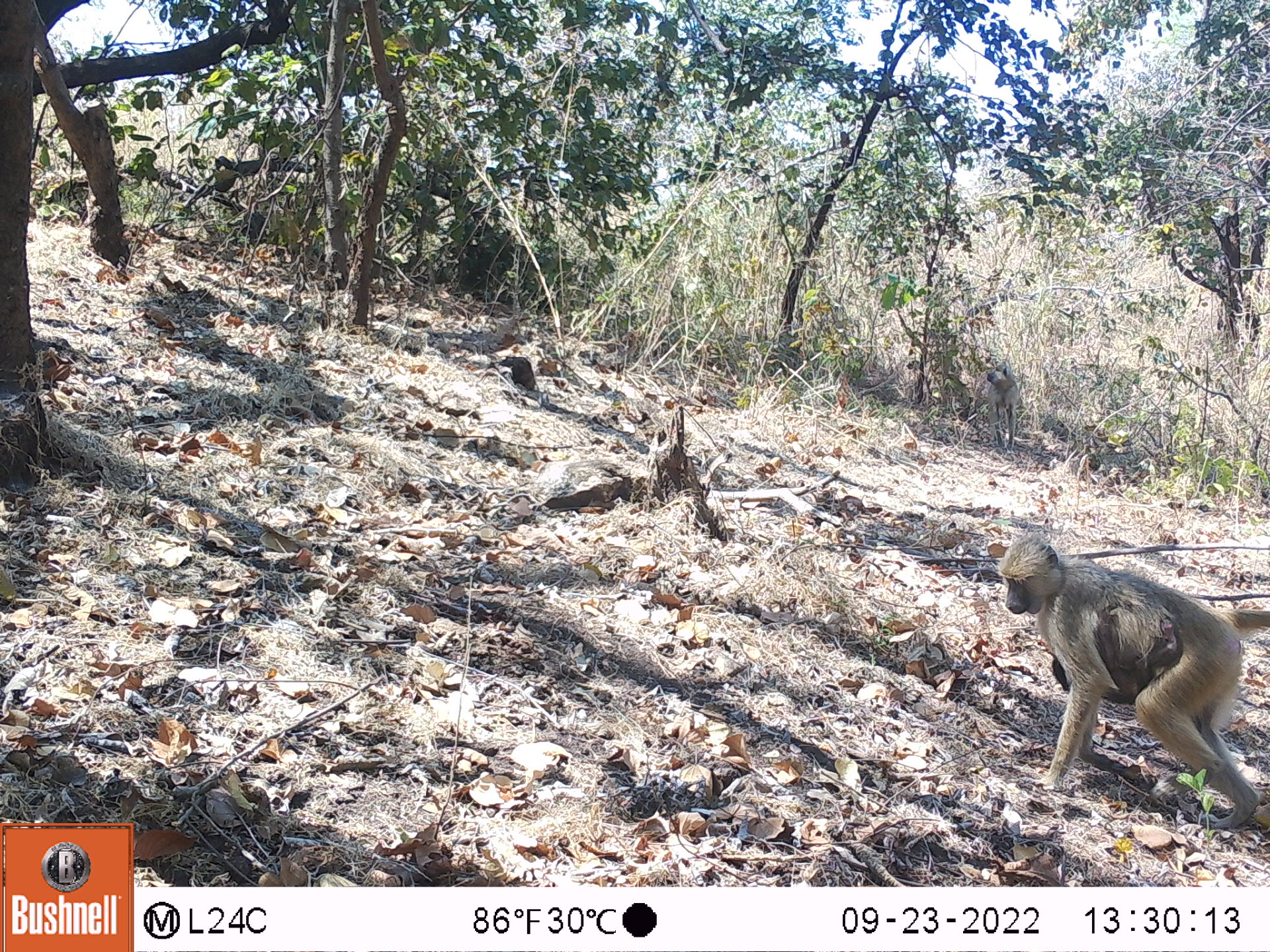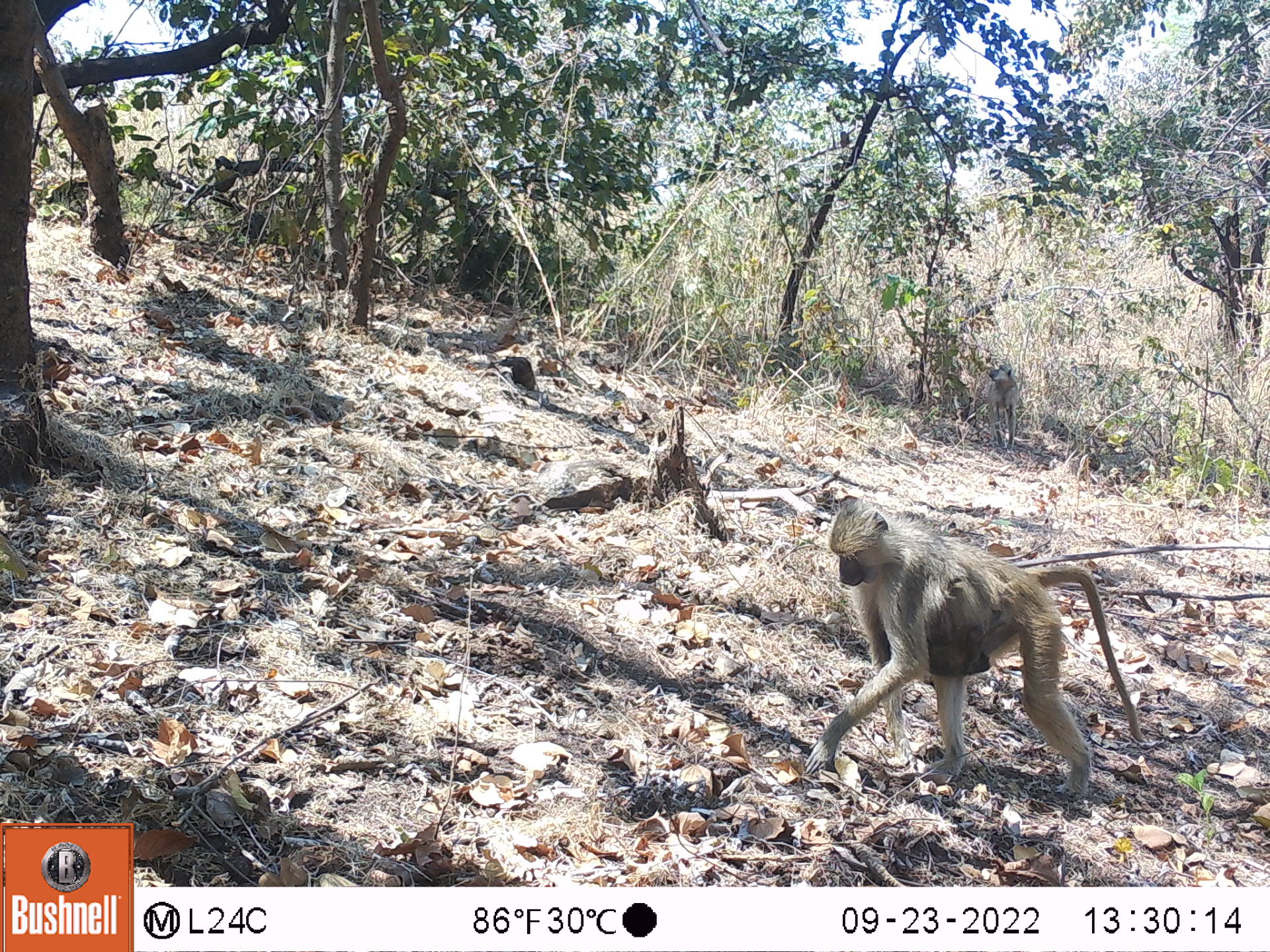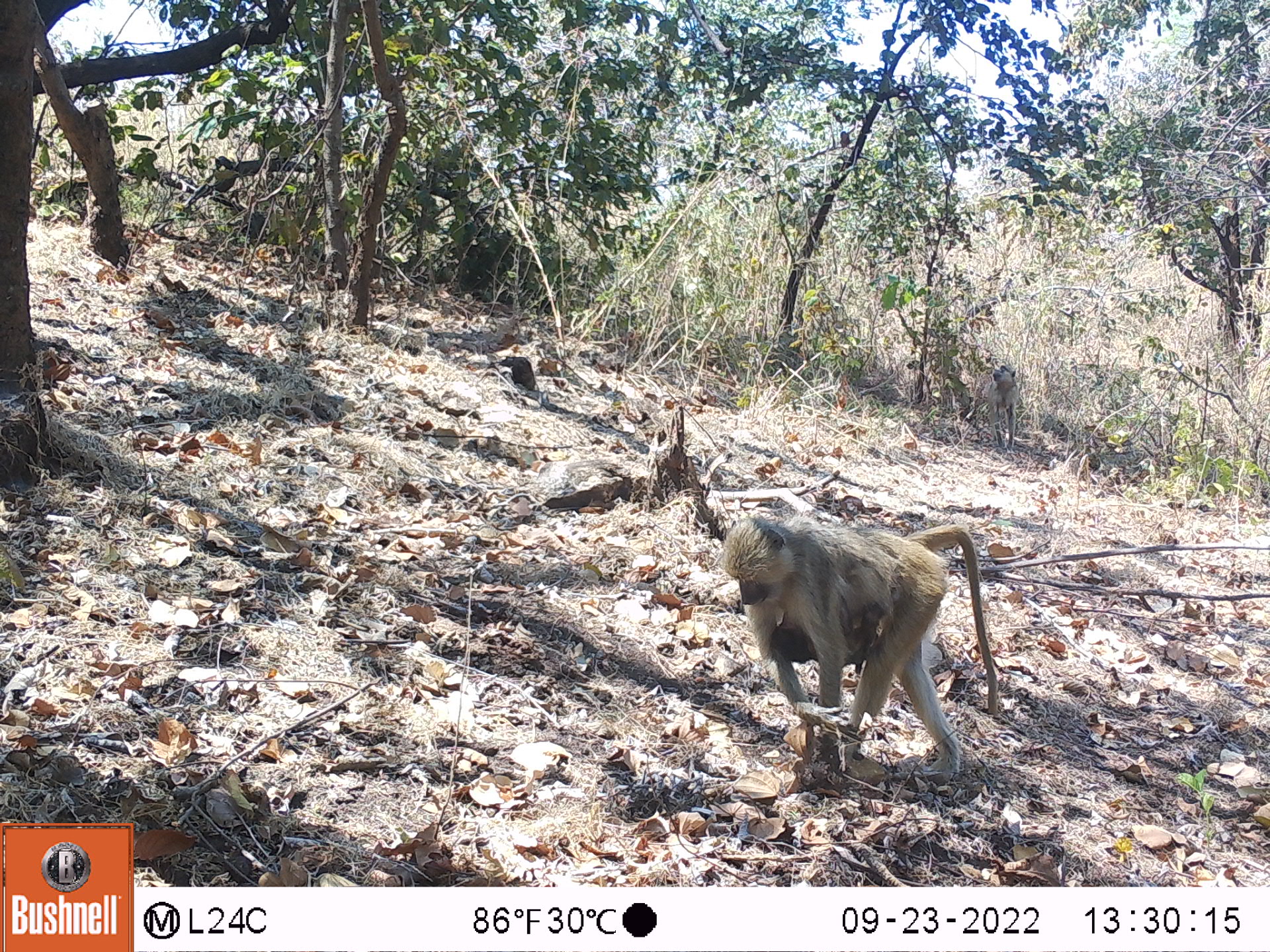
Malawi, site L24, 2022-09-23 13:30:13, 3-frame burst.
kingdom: Animalia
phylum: Chordata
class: Mammalia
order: Primates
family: Cercopithecidae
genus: Papio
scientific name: Papio cynocephalus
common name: yellow baboon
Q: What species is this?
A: Yellow baboon (Papio cynocephalus).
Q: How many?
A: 2.